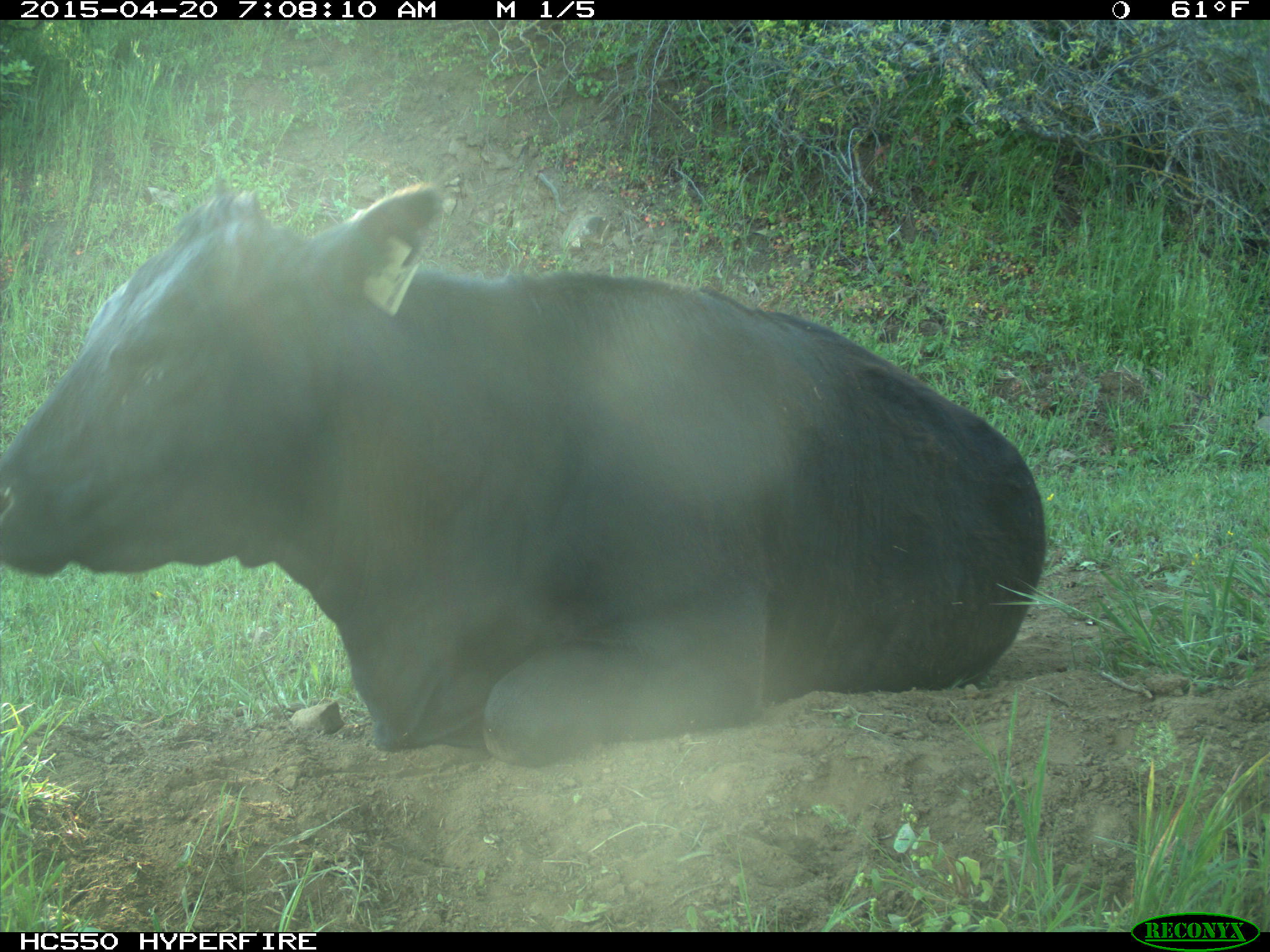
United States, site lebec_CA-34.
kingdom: Animalia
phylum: Chordata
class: Mammalia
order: Artiodactyla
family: Bovidae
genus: Bos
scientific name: Bos taurus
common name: domestic cow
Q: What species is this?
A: Bos taurus (domestic cow).